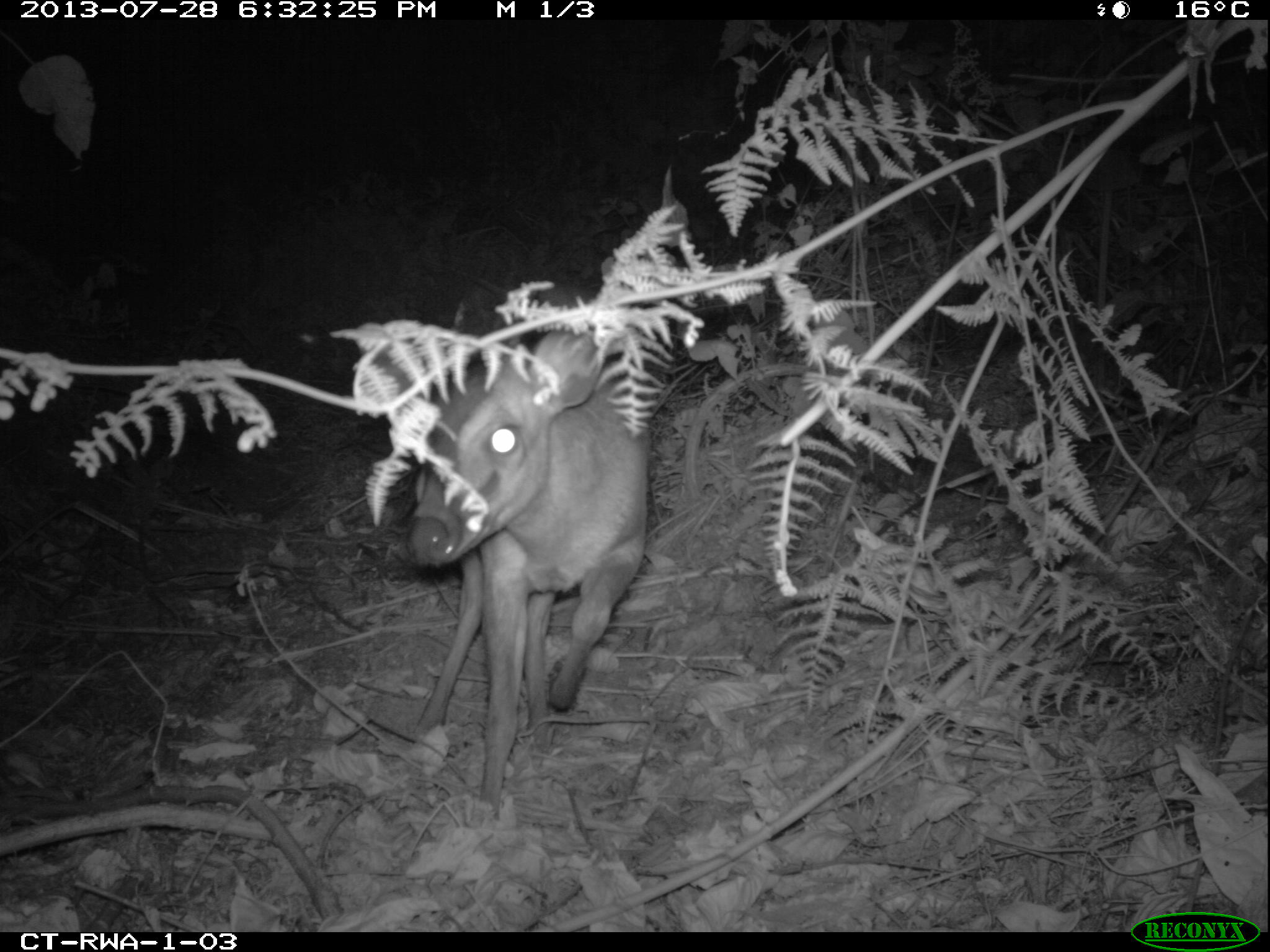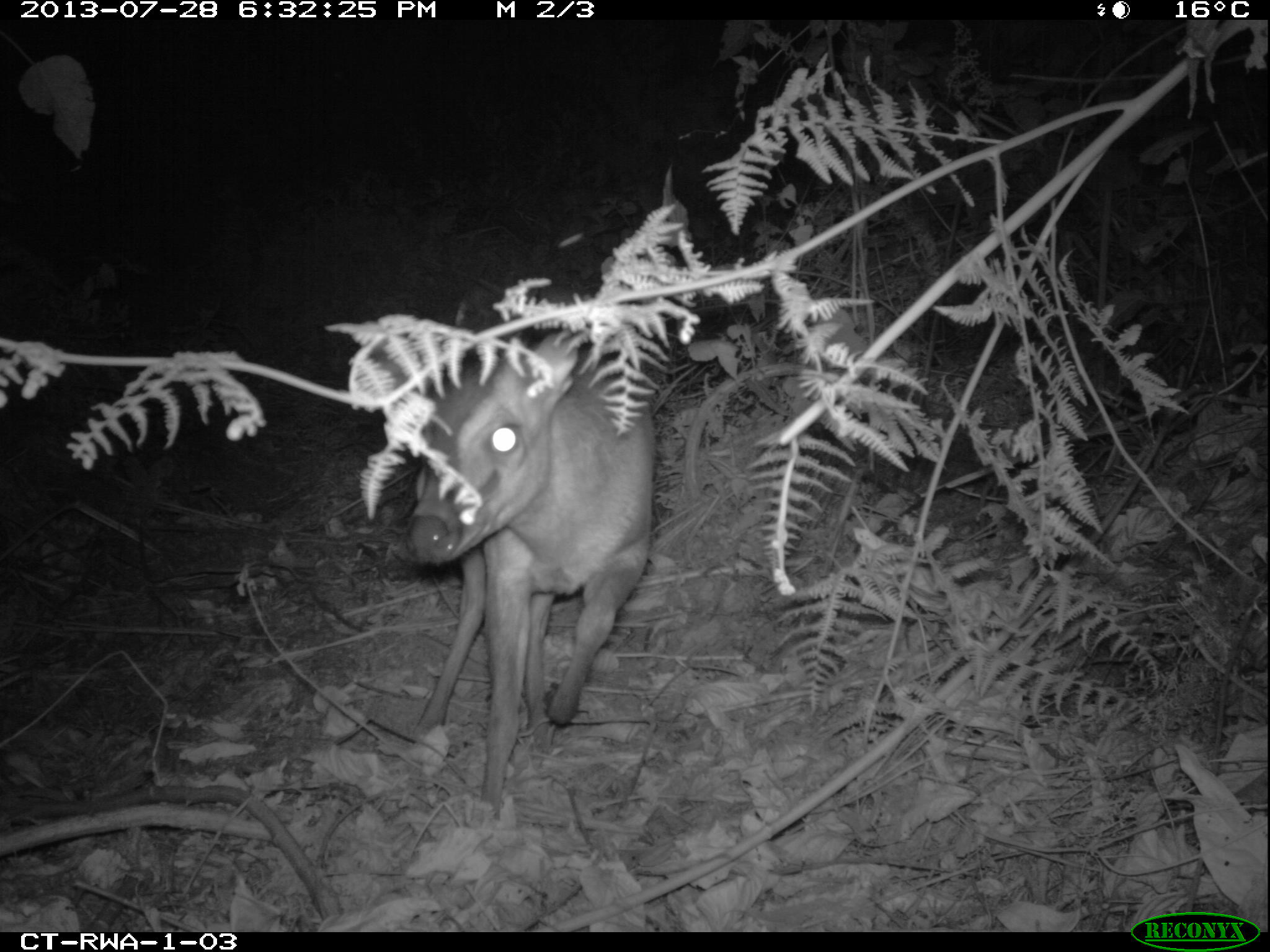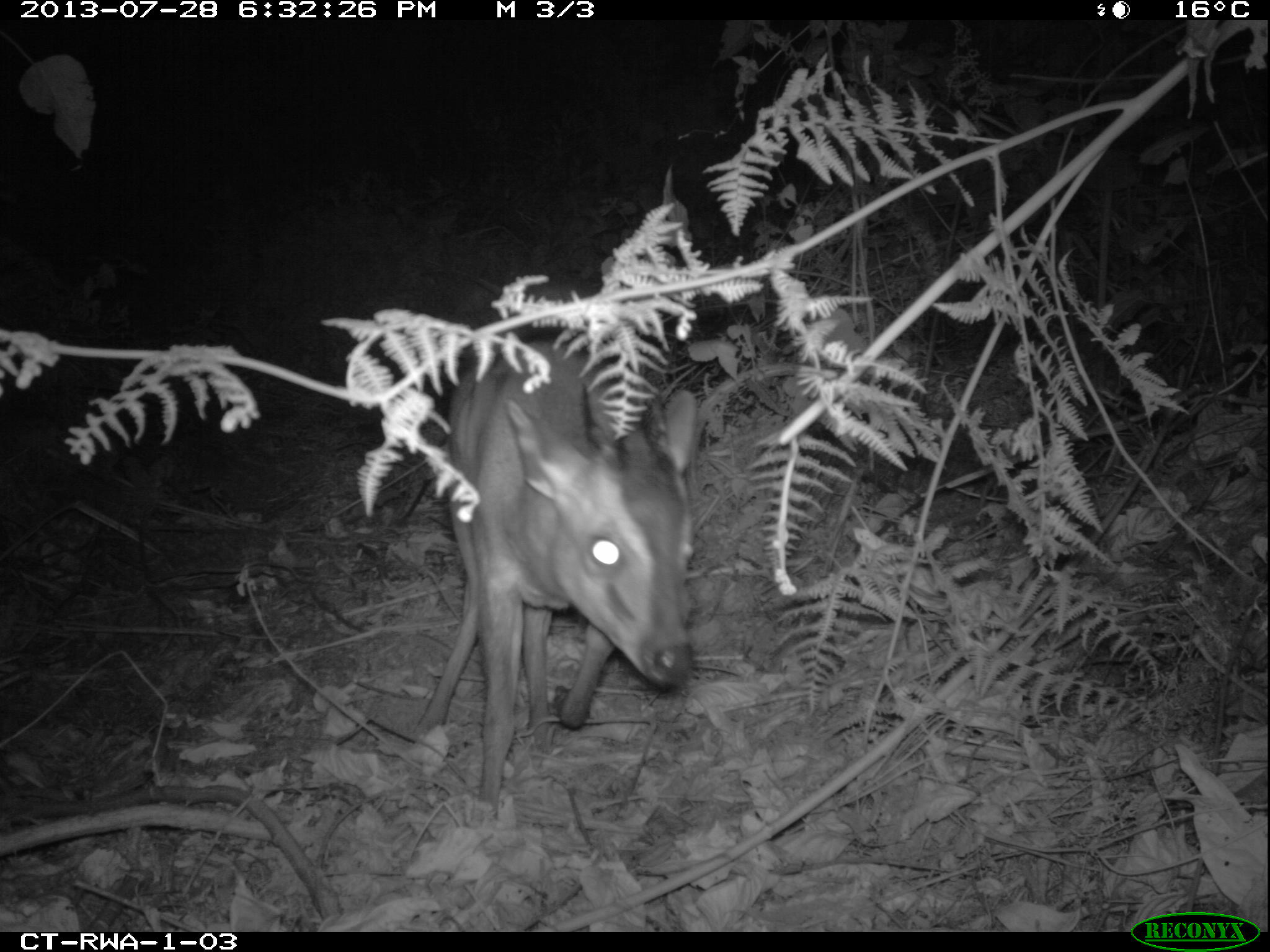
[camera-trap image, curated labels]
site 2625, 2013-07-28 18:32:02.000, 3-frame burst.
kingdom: Animalia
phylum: Chordata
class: Mammalia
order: Artiodactyla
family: Bovidae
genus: Cephalophus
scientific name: Cephalophus nigrifrons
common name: black-fronted duiker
Cephalophus nigrifrons (black-fronted duiker), count 2.